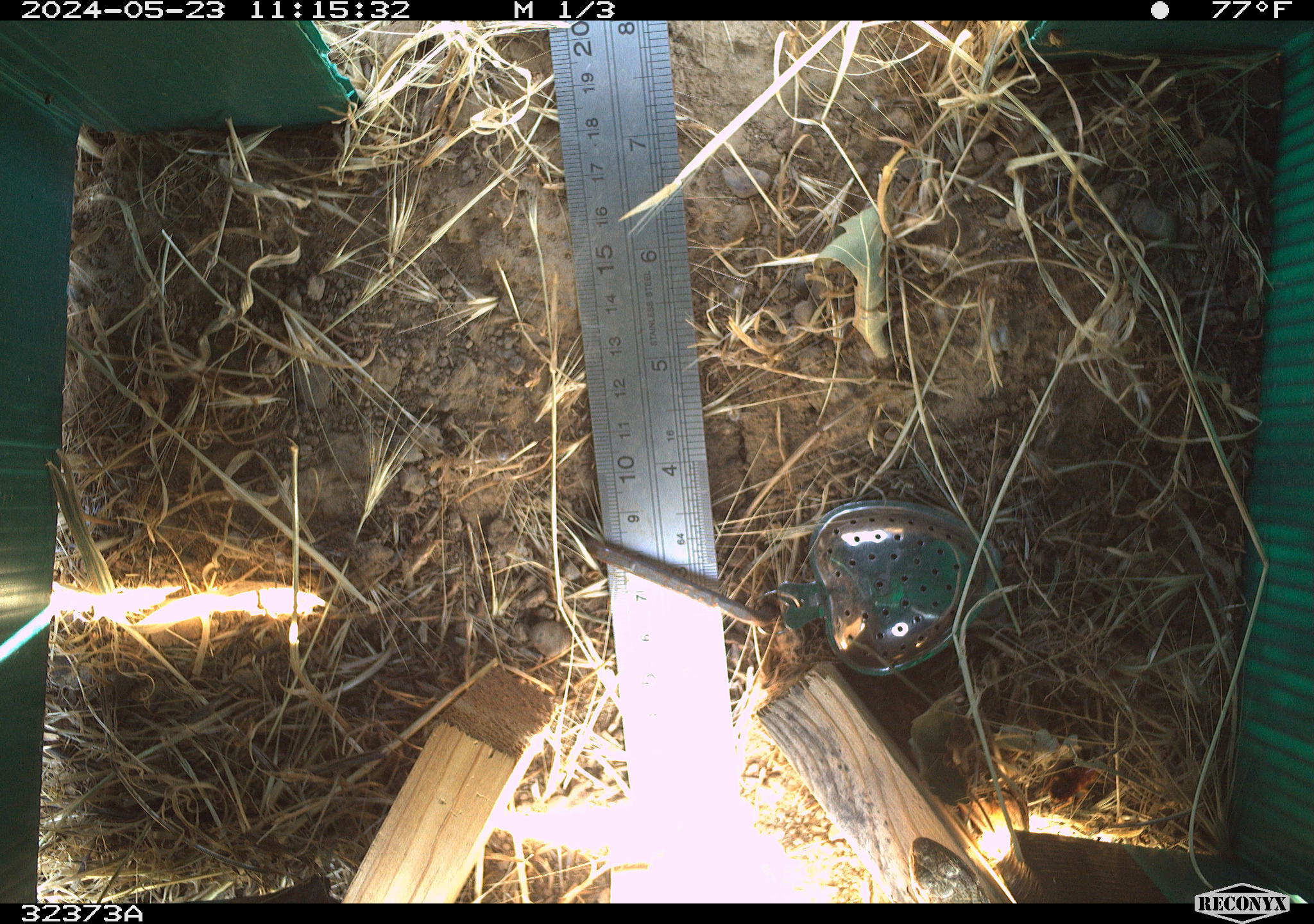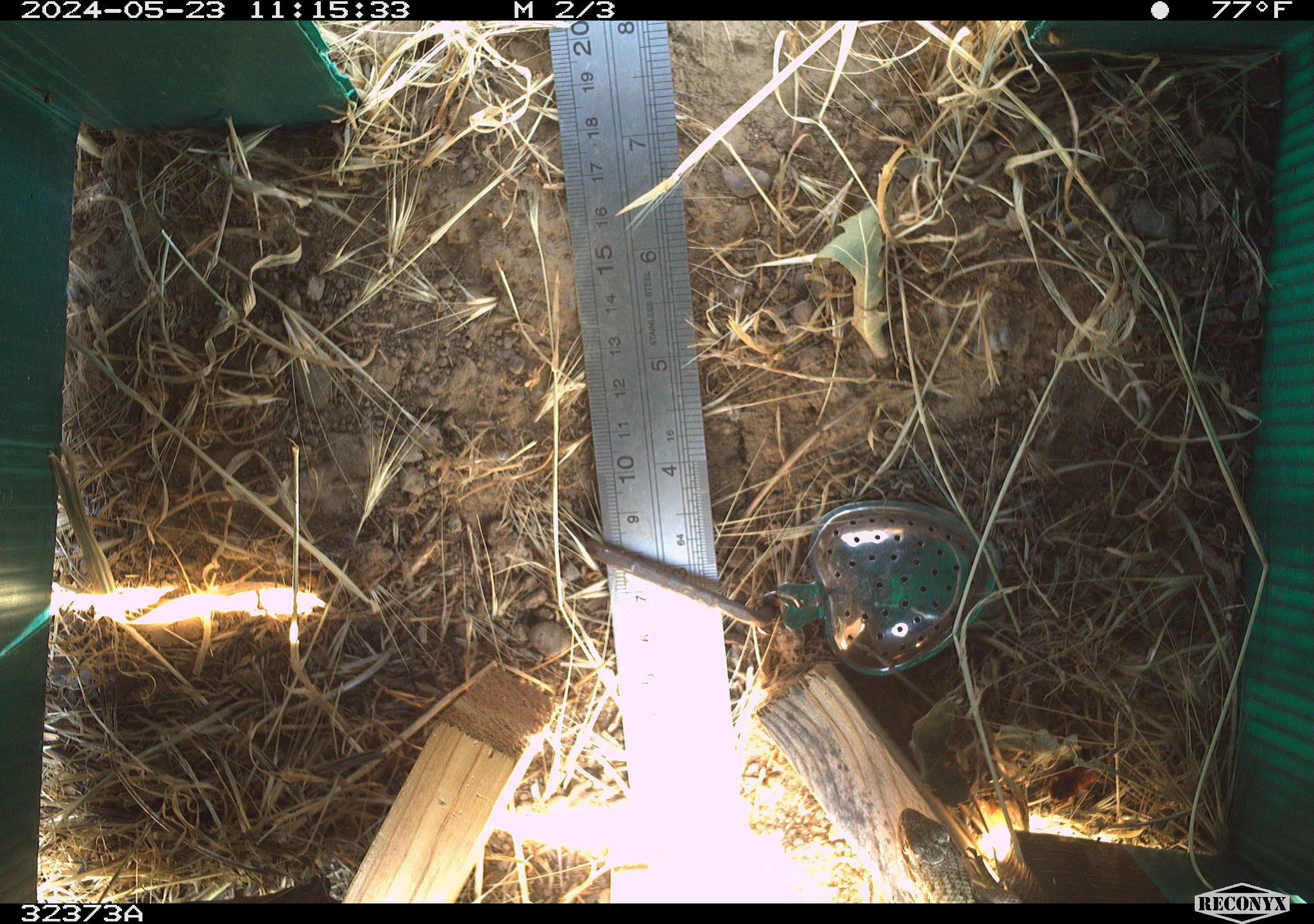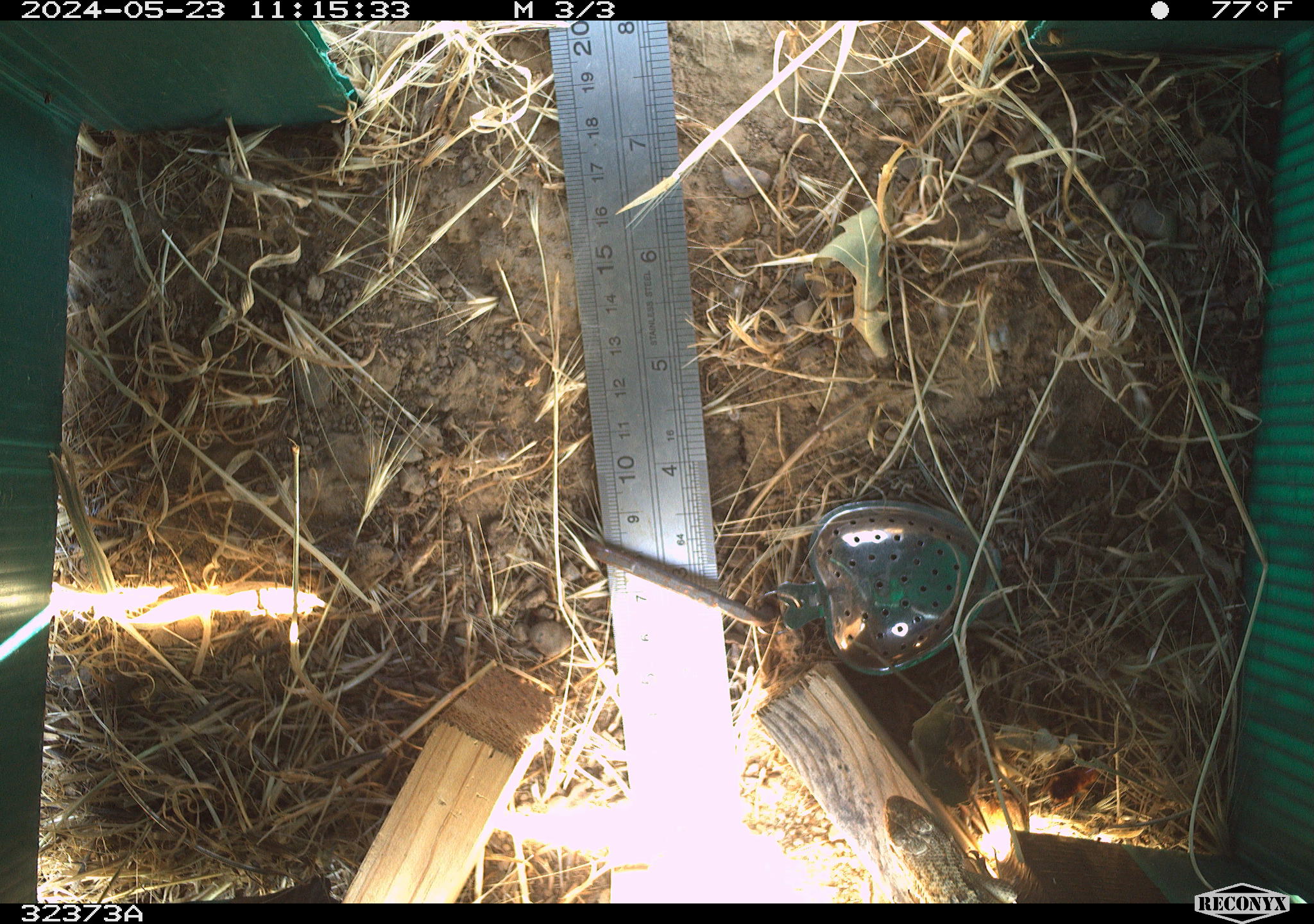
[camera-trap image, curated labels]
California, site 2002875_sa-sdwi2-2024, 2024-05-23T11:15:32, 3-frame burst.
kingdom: Animalia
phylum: Chordata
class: Reptilia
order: Squamata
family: Phrynosomatidae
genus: Sceloporus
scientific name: Sceloporus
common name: spiny lizards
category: sceloporus species